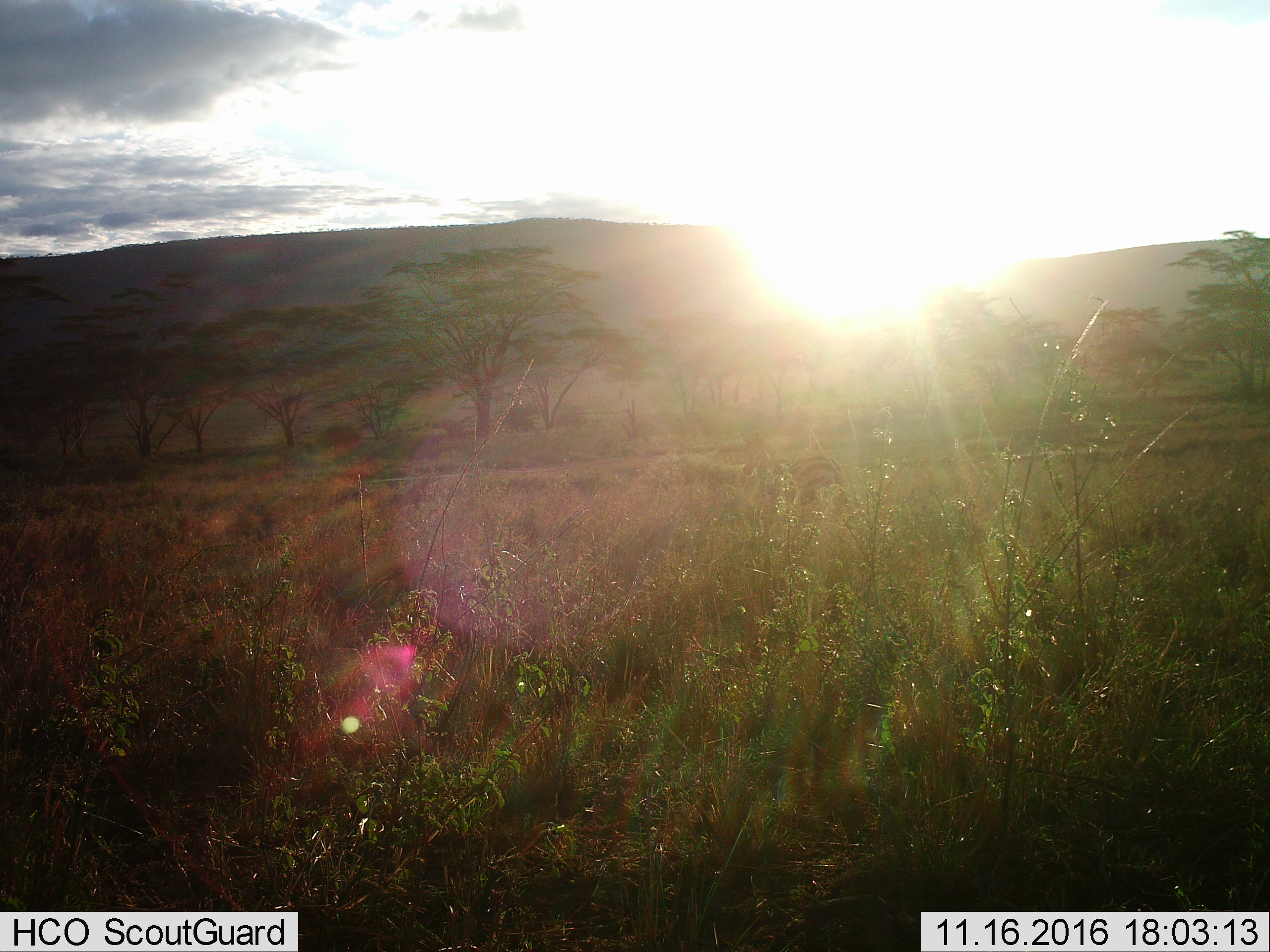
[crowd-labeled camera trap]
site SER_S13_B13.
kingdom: Animalia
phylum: Chordata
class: Mammalia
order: Perissodactyla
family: Equidae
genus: Equus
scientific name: Equus quagga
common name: plains zebra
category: zebraplains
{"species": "zebraplains (plains zebra) (Equus quagga)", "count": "1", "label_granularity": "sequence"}